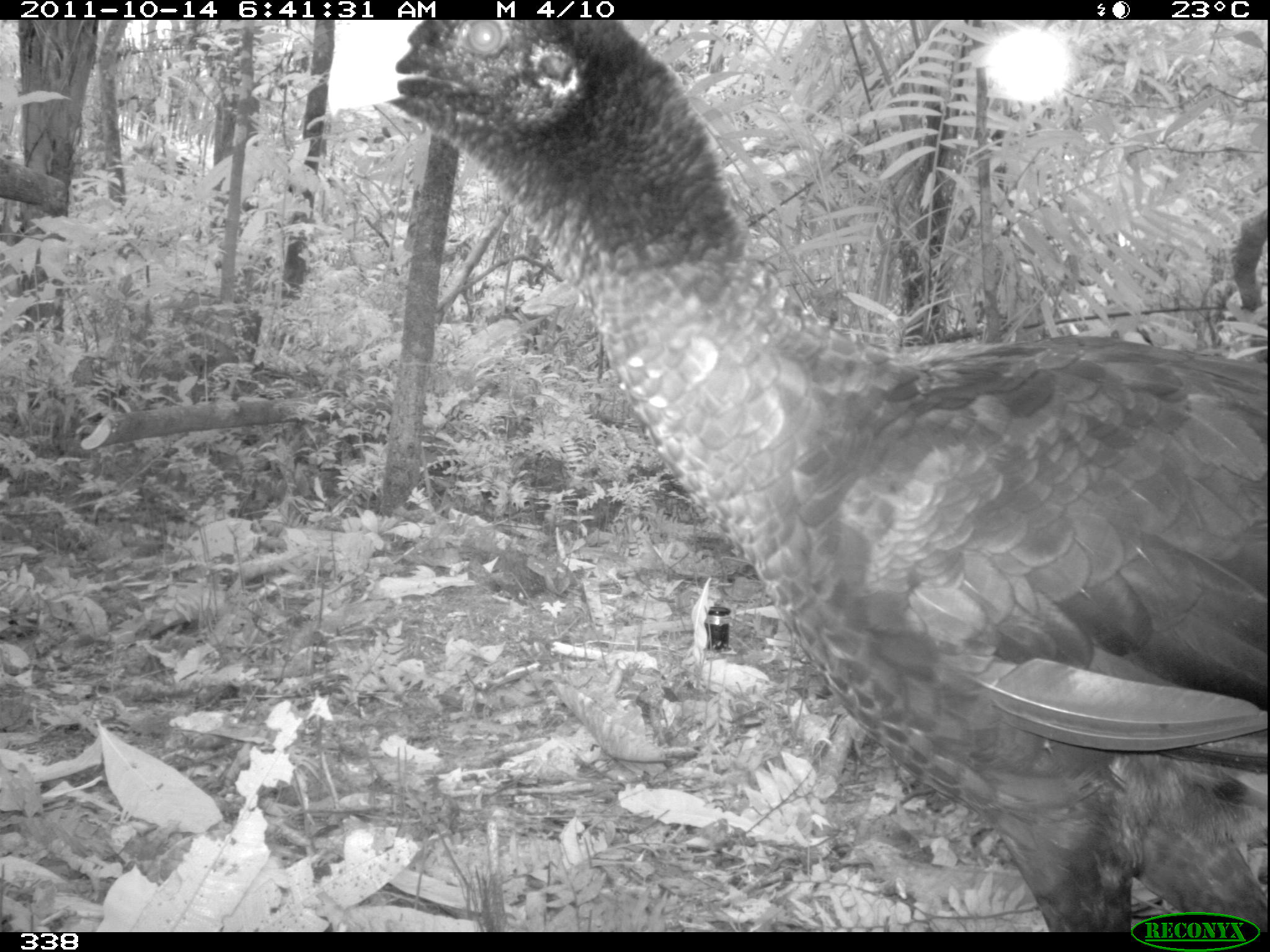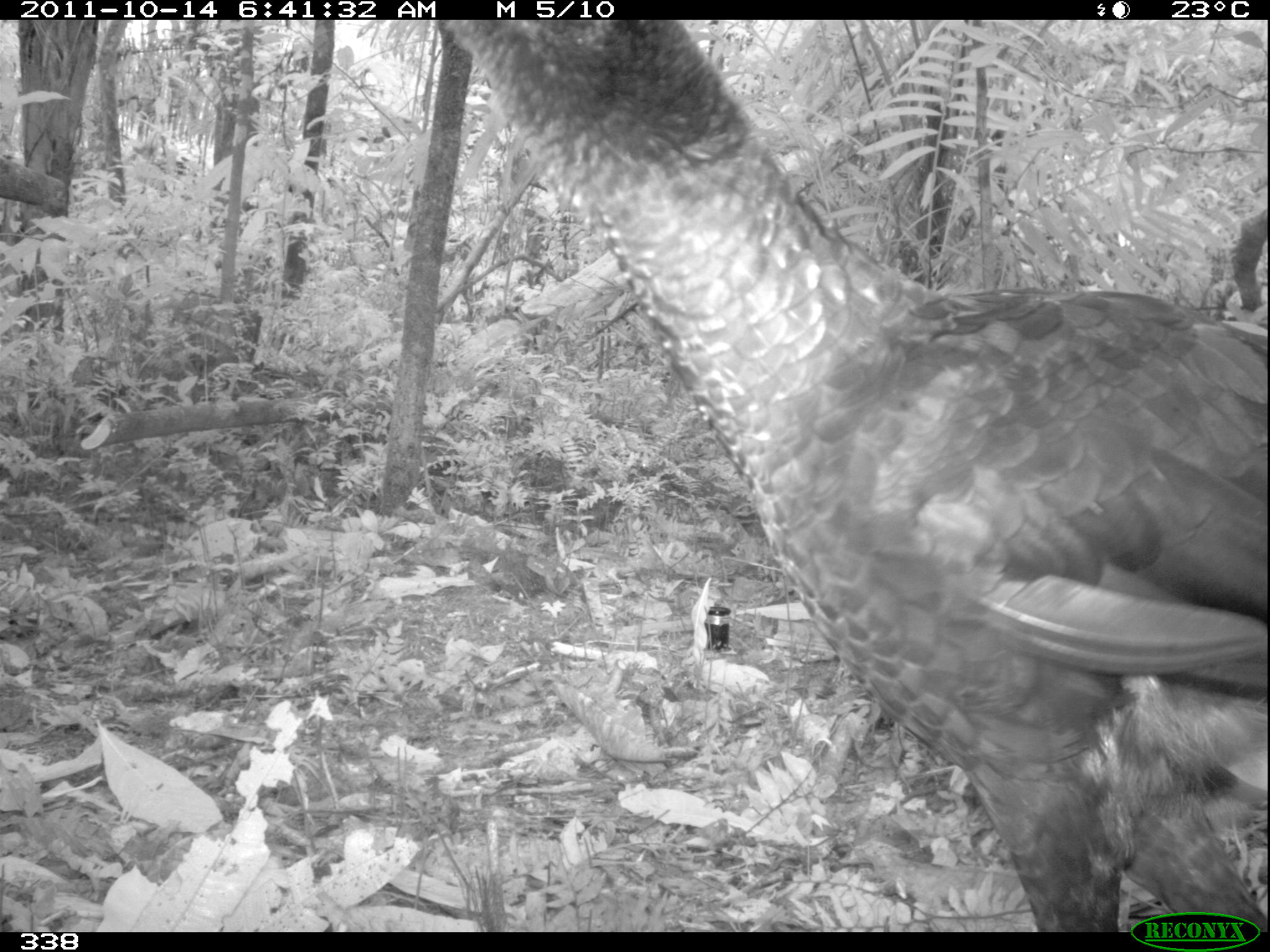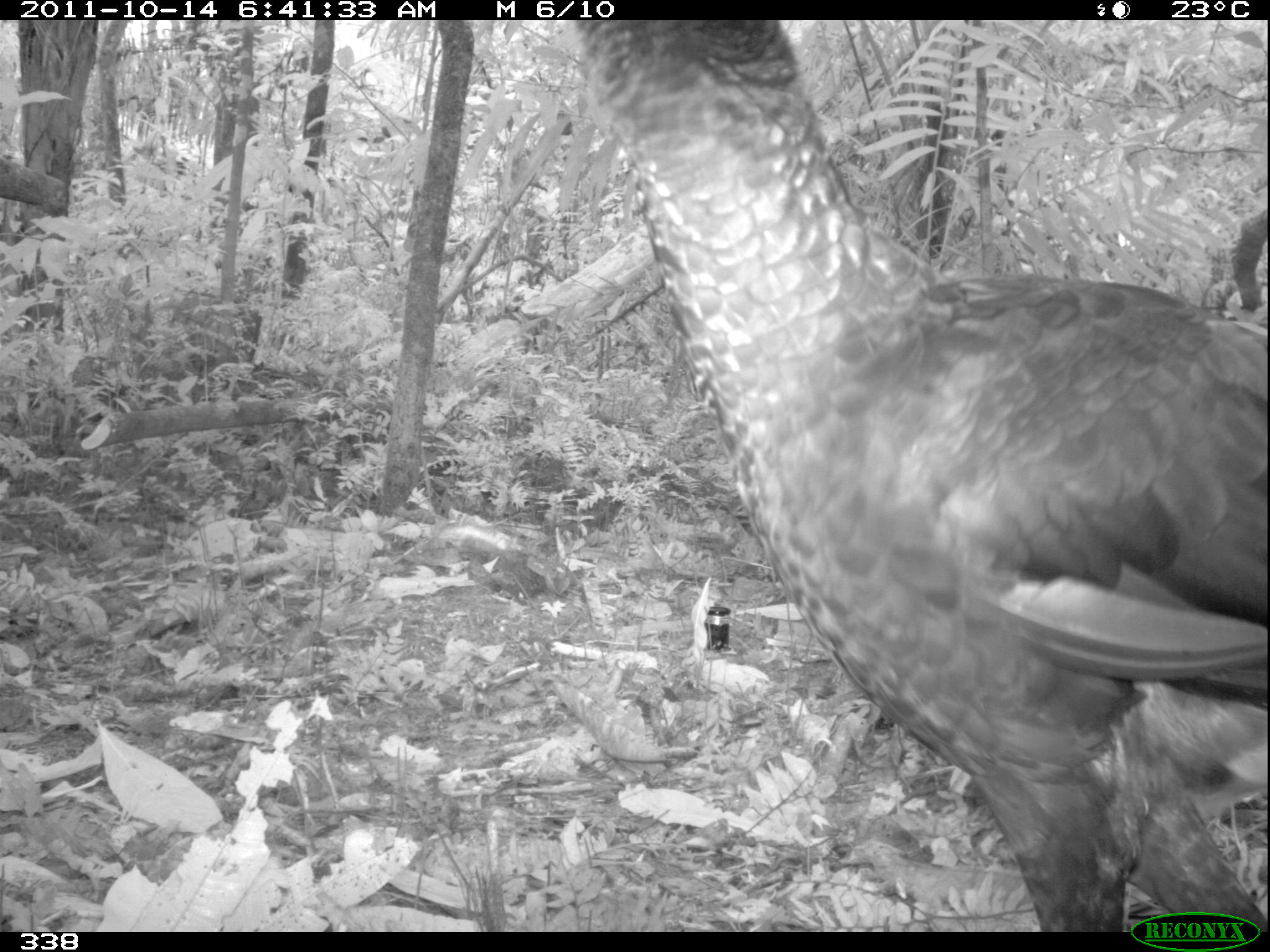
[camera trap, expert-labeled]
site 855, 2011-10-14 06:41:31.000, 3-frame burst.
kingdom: Animalia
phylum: Chordata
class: Aves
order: Galliformes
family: Cracidae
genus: Mitu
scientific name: Mitu tuberosum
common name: razor-billed curassow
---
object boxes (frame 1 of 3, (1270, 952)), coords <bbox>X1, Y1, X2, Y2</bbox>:
mitu tuberosum: <bbox>326, 20, 1266, 930</bbox>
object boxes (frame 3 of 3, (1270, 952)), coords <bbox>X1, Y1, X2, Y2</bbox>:
mitu tuberosum: <bbox>574, 20, 1266, 930</bbox>